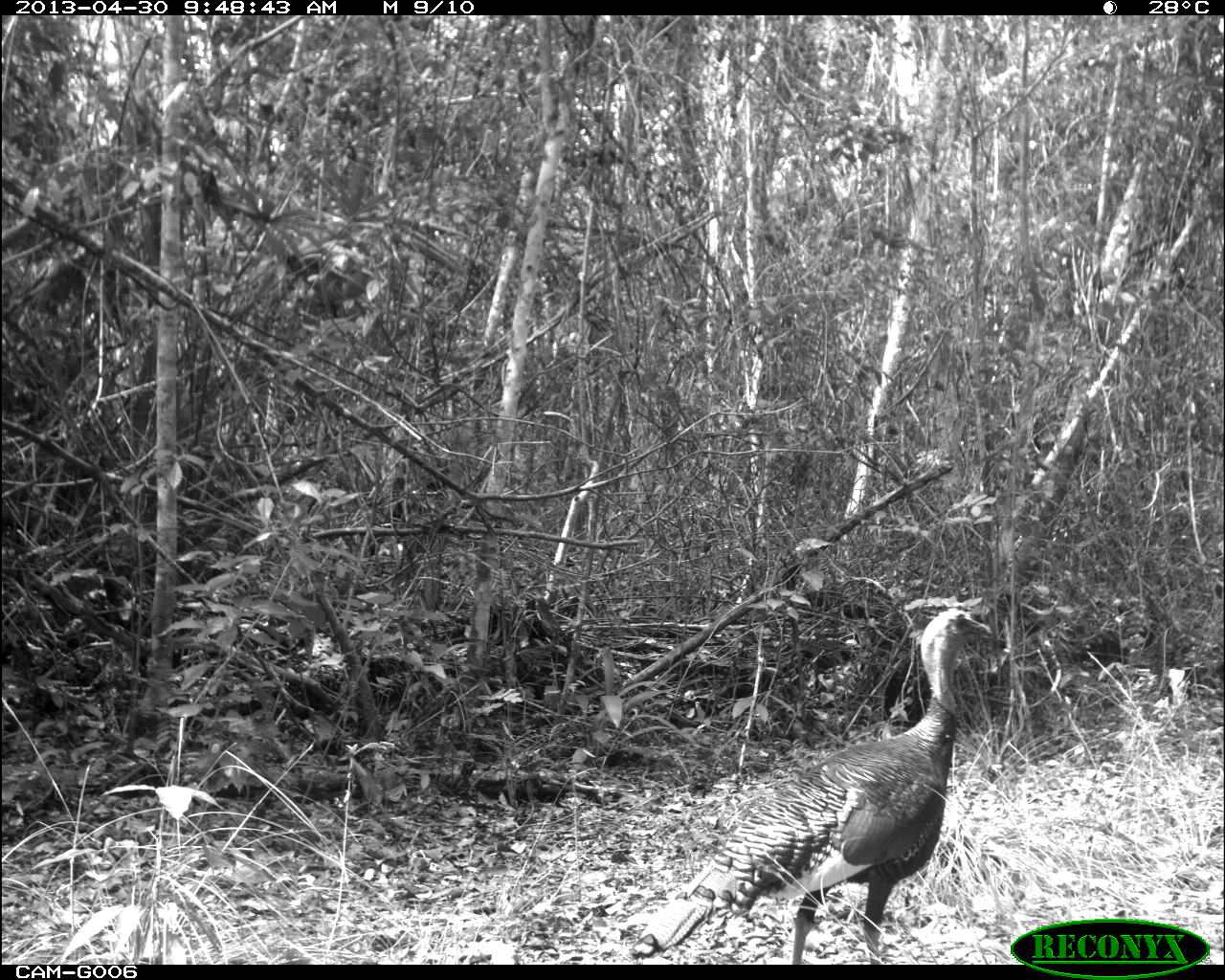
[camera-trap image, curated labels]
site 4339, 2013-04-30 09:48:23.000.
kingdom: Animalia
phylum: Chordata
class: Aves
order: Galliformes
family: Phasianidae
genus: Meleagris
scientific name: Meleagris ocellata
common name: ocellated turkey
Meleagris ocellata (ocellated turkey), count 1, sex male.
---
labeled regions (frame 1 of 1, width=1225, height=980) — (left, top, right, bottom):
meleagris ocellata: (630, 608, 992, 963)